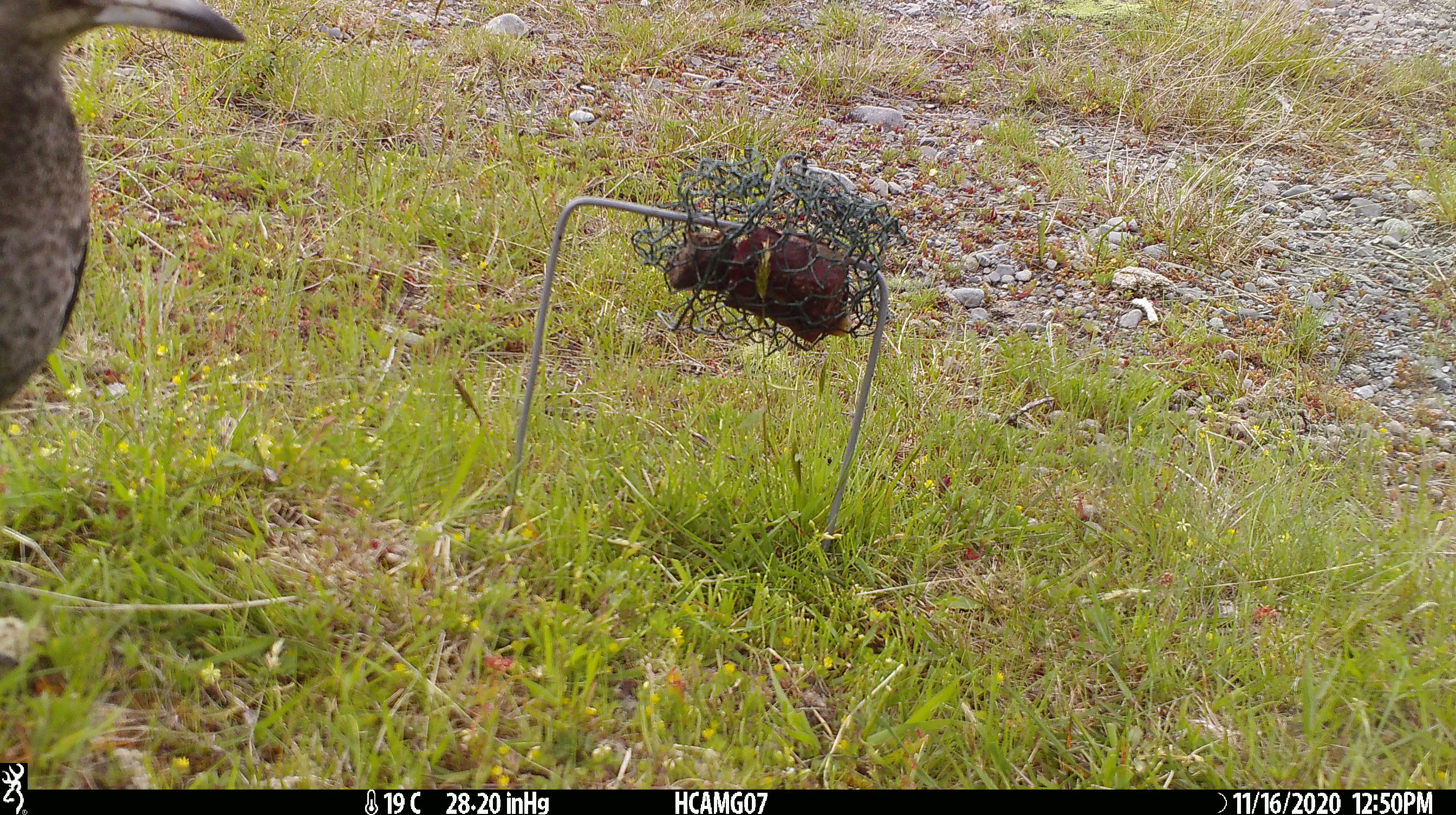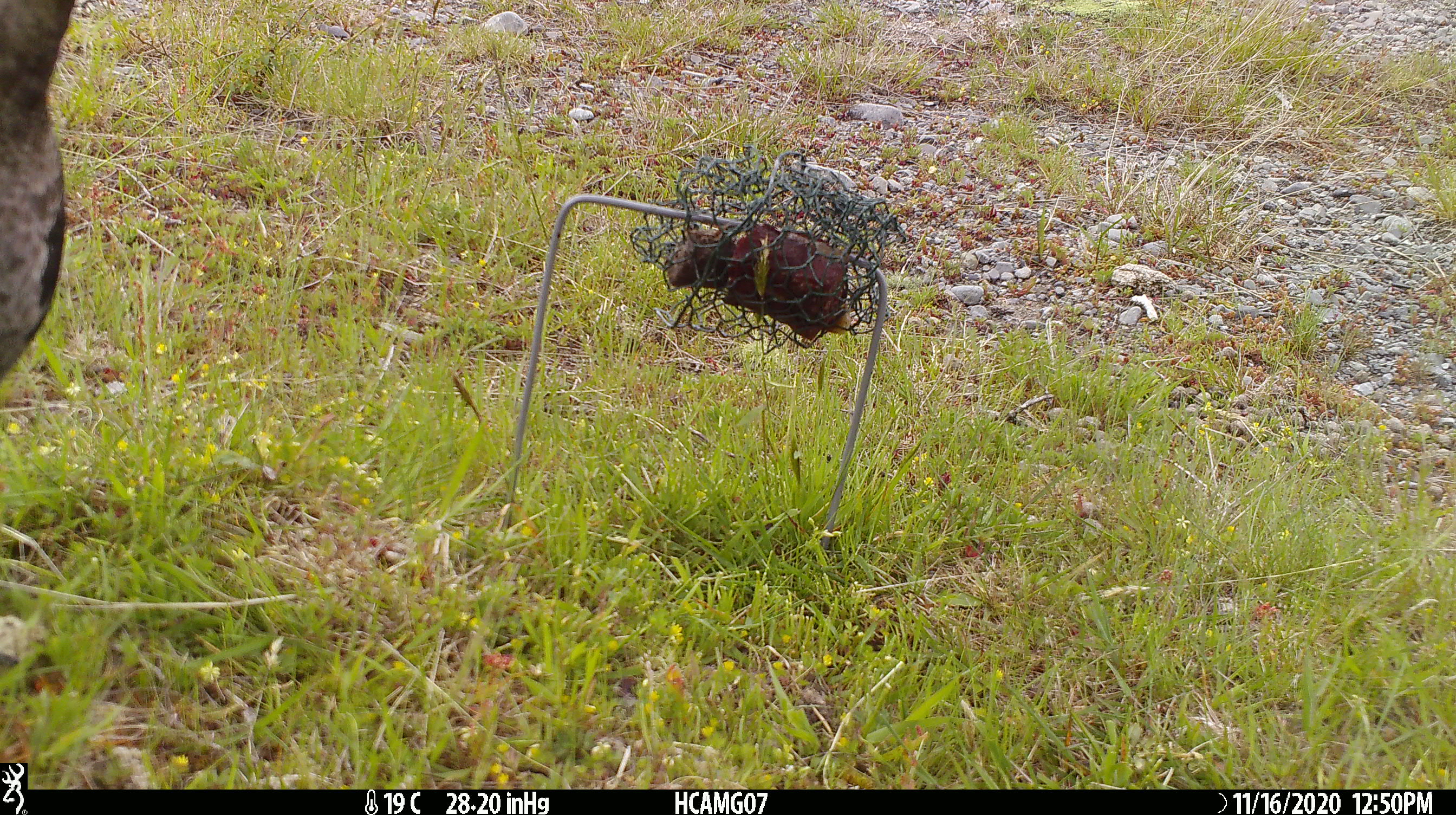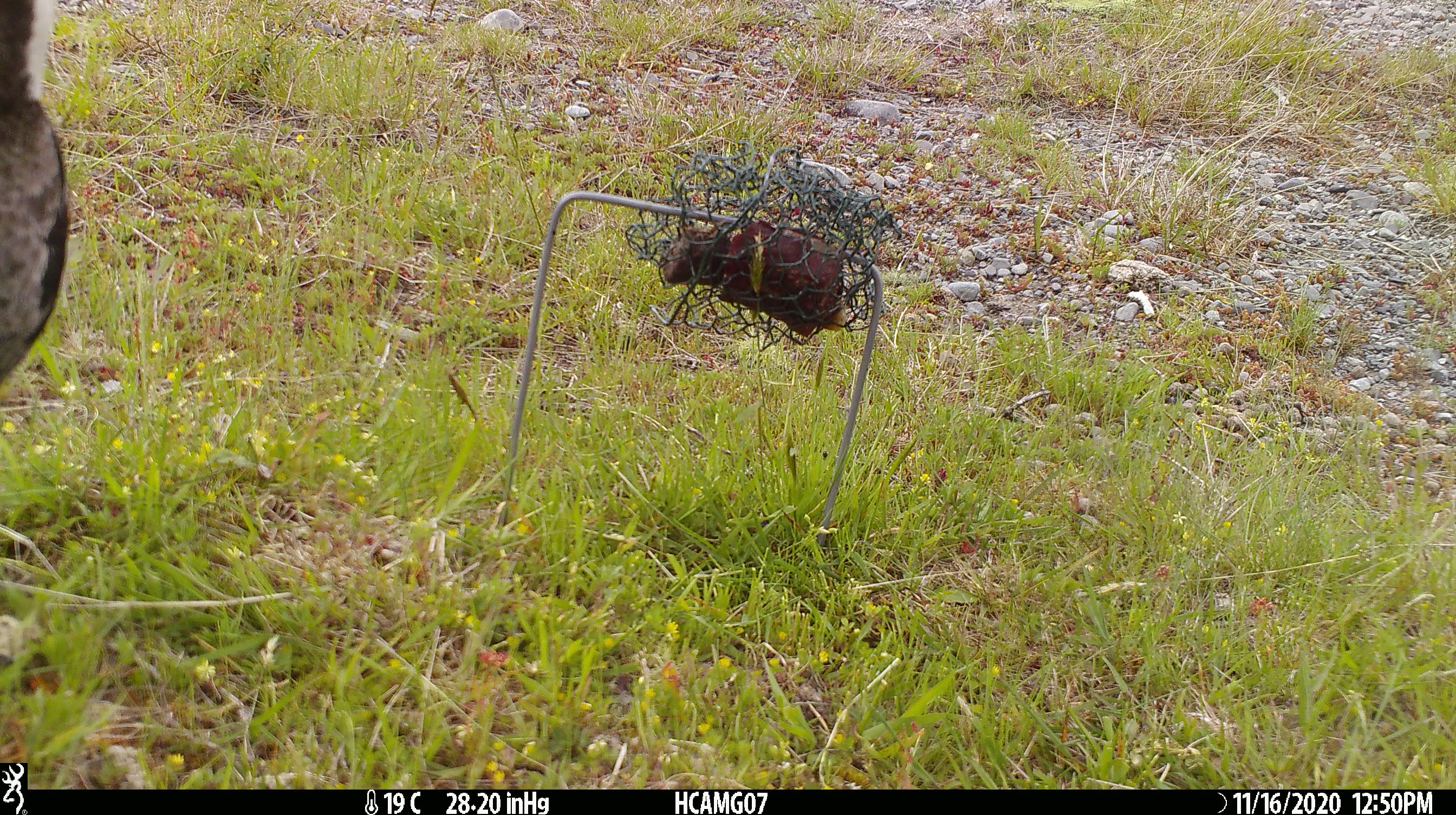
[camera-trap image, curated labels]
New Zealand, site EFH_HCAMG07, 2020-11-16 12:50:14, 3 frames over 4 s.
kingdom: Animalia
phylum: Chordata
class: Aves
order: Passeriformes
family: Artamidae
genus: Gymnorhina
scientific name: Gymnorhina tibicen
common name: australian magpie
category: magpie